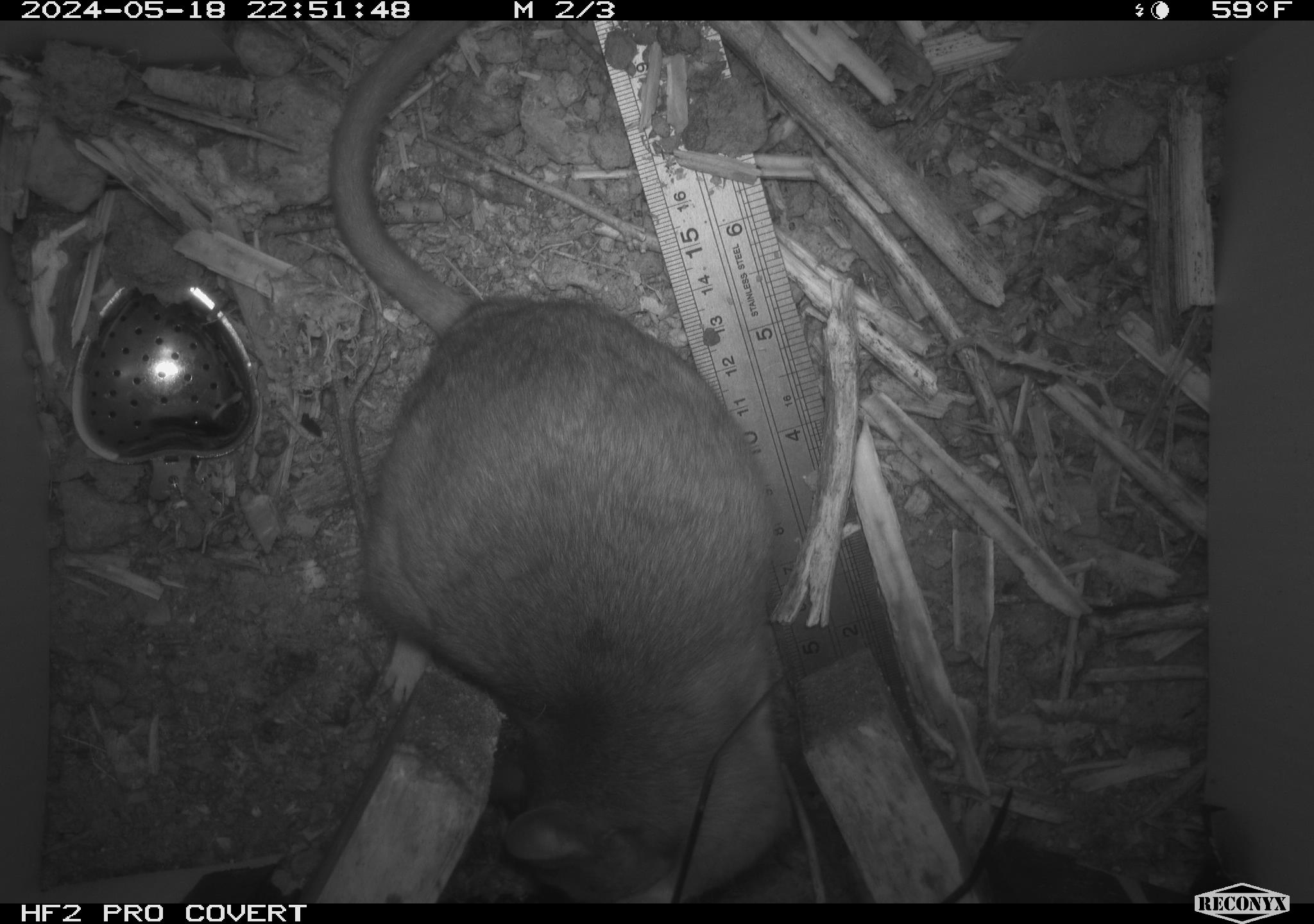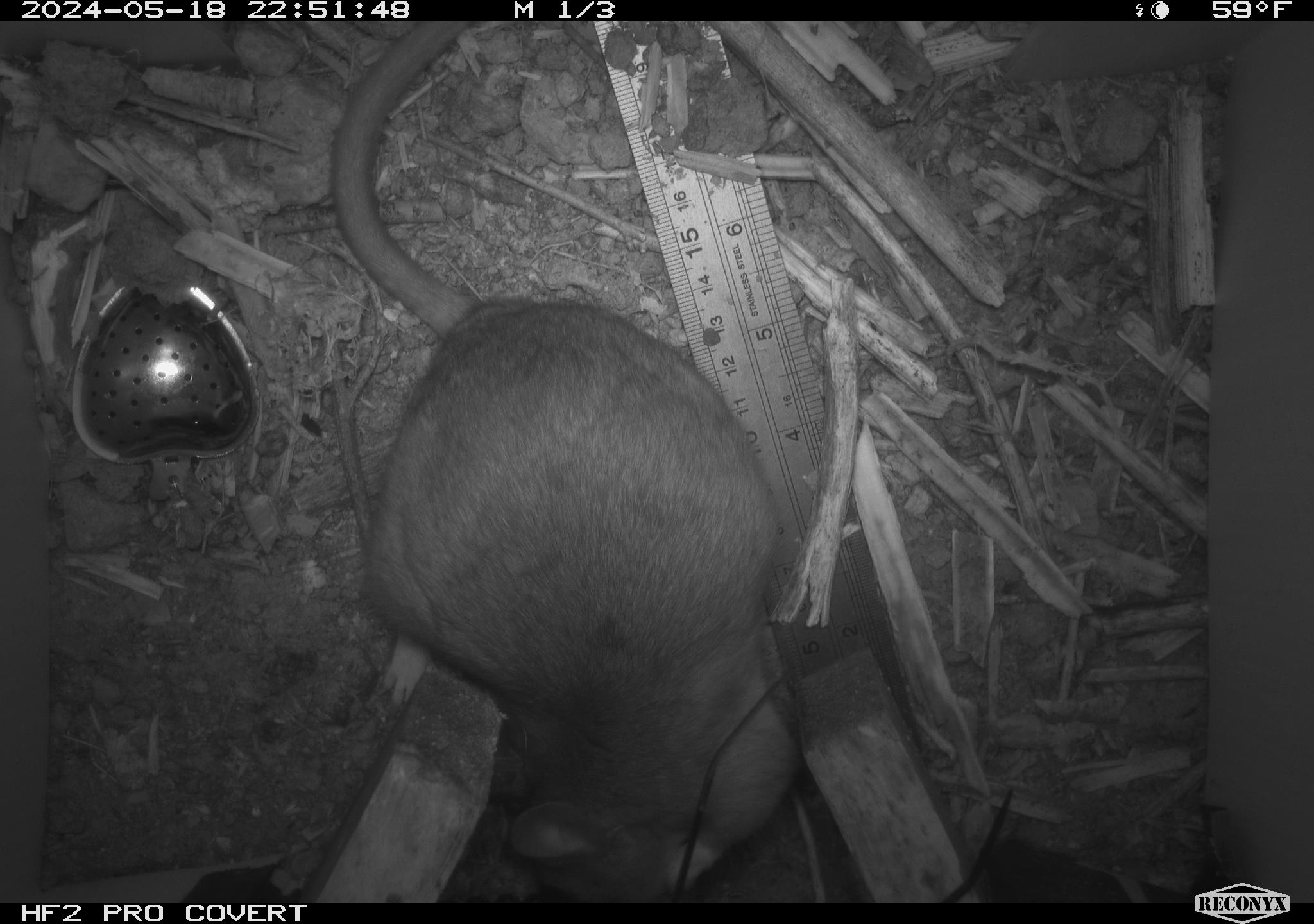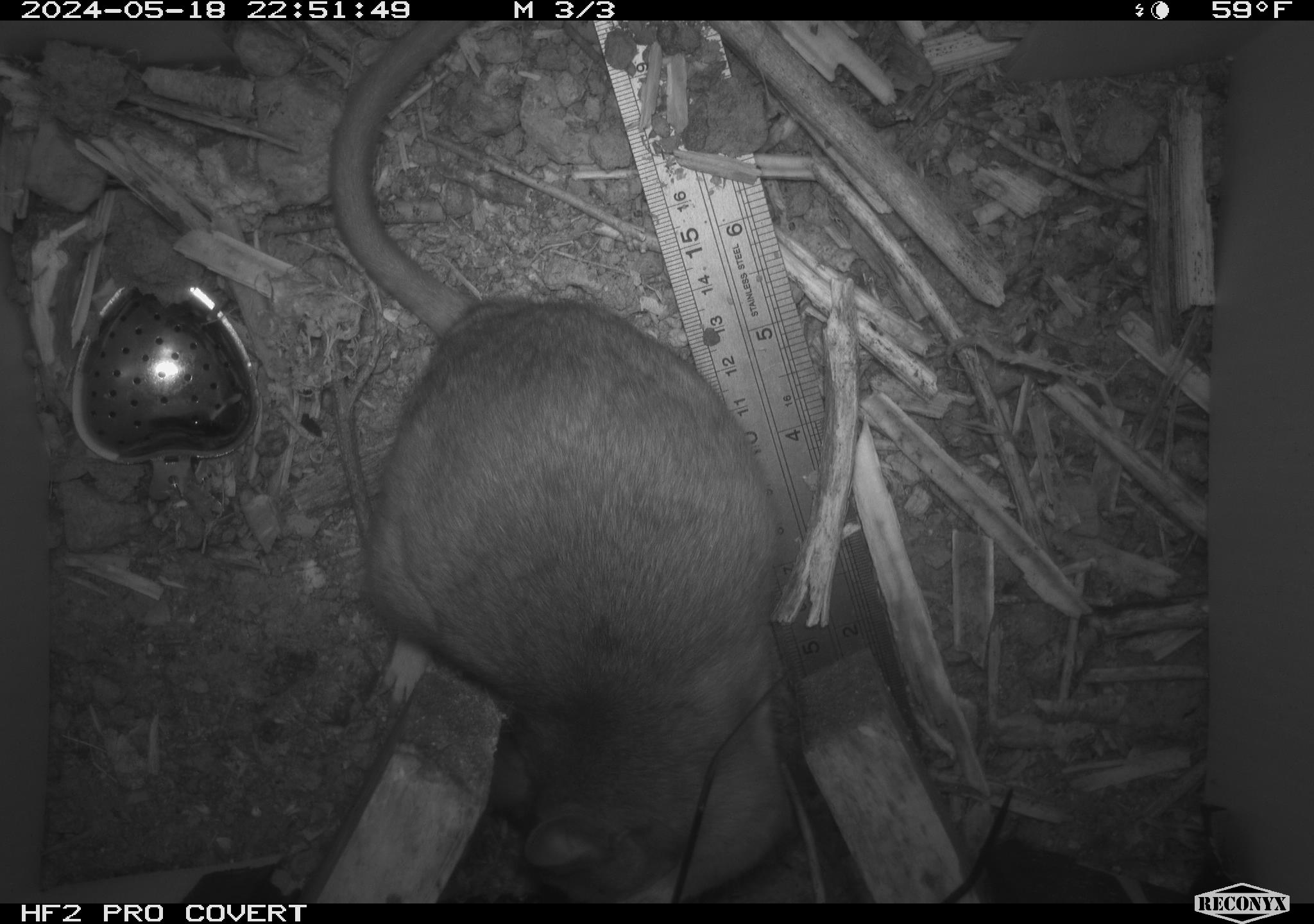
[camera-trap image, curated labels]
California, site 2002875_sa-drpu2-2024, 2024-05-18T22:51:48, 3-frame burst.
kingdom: Animalia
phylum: Chordata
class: Mammalia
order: Rodentia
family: Cricetidae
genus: Neotoma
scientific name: Neotoma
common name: pack rat or woodrat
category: neotoma species